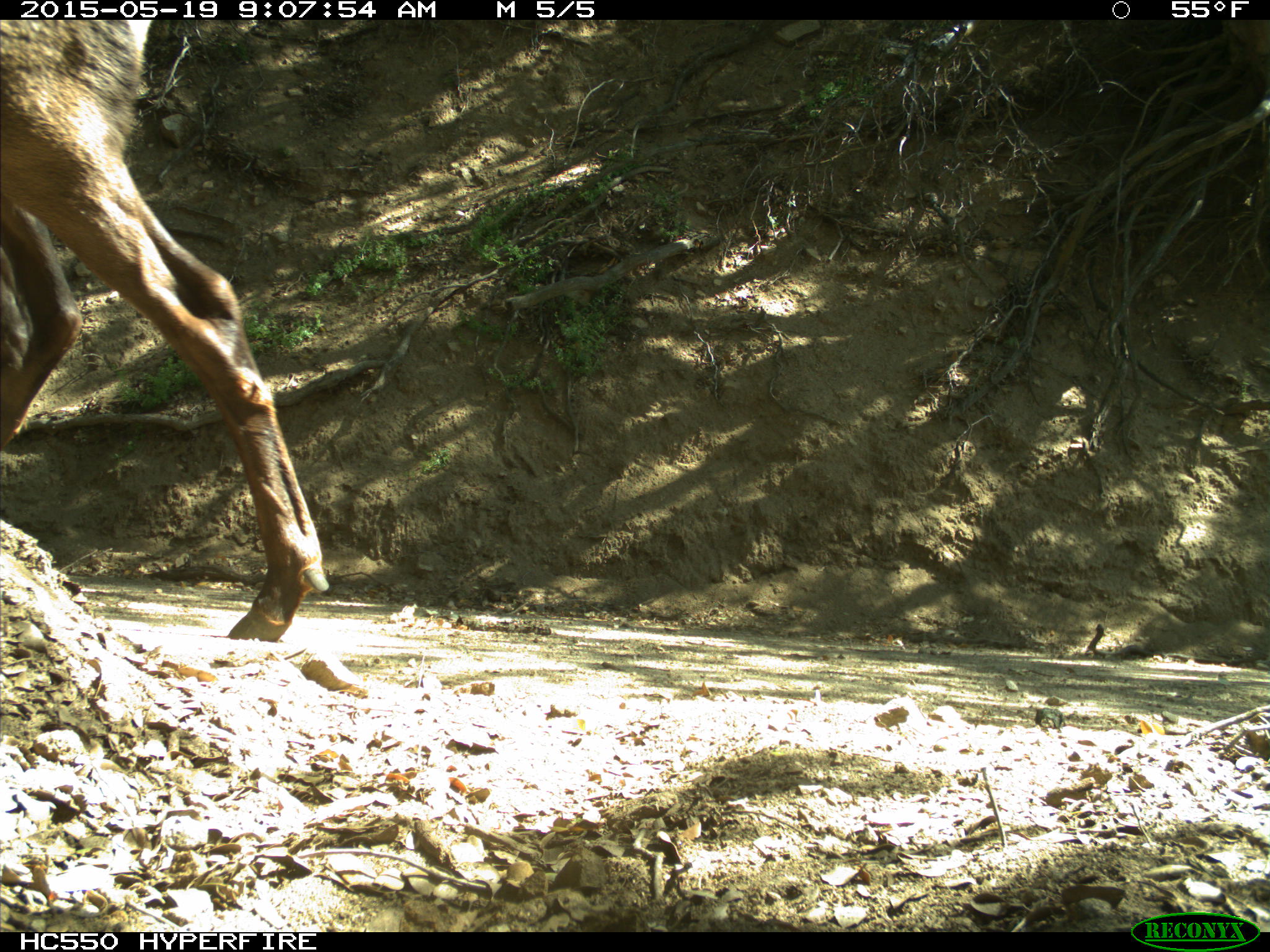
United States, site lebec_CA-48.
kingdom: Animalia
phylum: Chordata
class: Mammalia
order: Artiodactyla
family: Cervidae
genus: Cervus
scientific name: Cervus canadensis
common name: elk